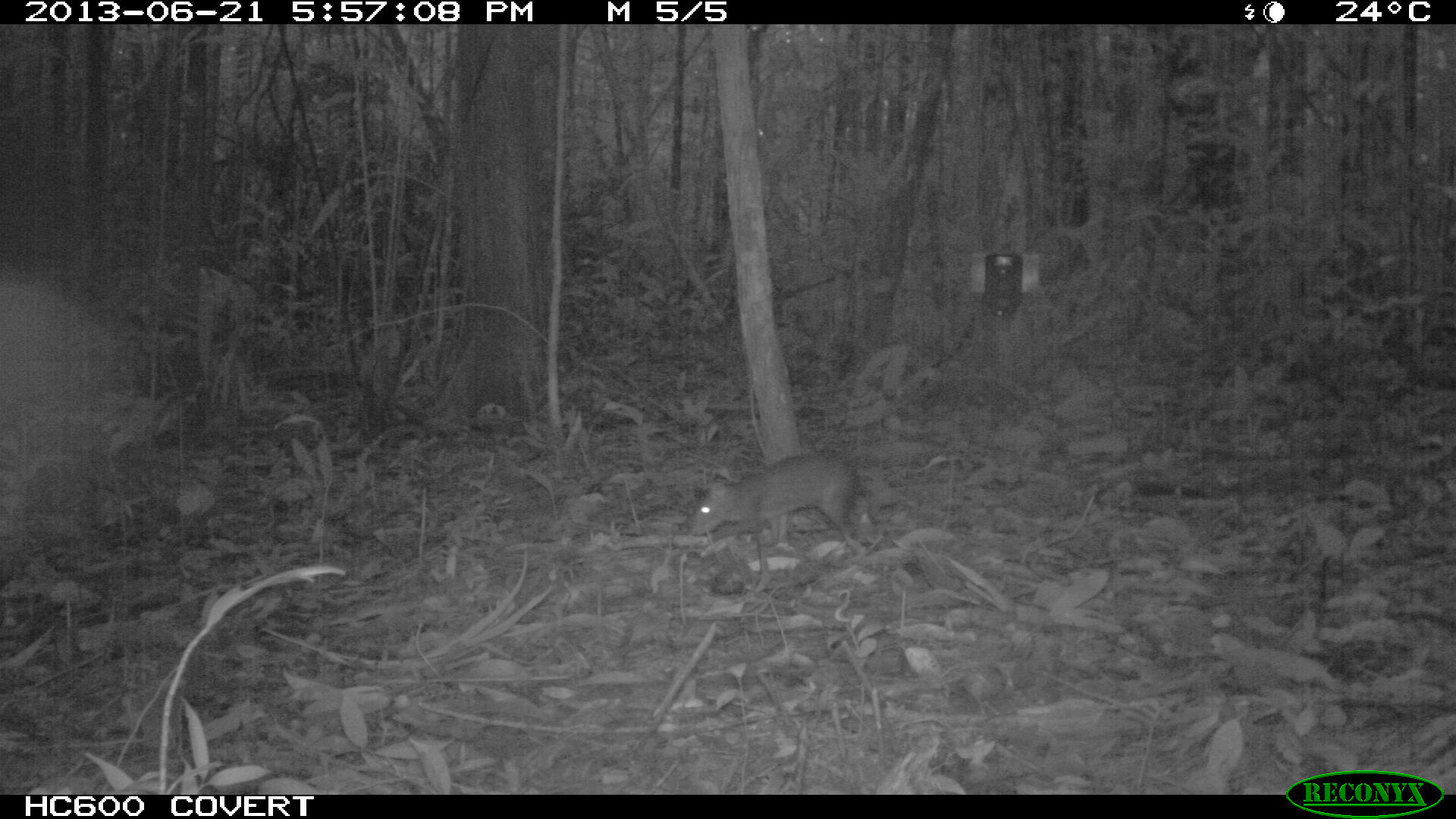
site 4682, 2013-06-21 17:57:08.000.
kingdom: Animalia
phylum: Chordata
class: Mammalia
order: Rodentia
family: Dasyproctidae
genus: Myoprocta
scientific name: Myoprocta pratti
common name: green acouchi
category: myoprocta pratii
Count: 1.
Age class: adult.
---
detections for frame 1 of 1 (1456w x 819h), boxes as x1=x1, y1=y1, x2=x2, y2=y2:
myoprocta pratii: x1=687, y1=449, x2=875, y2=551